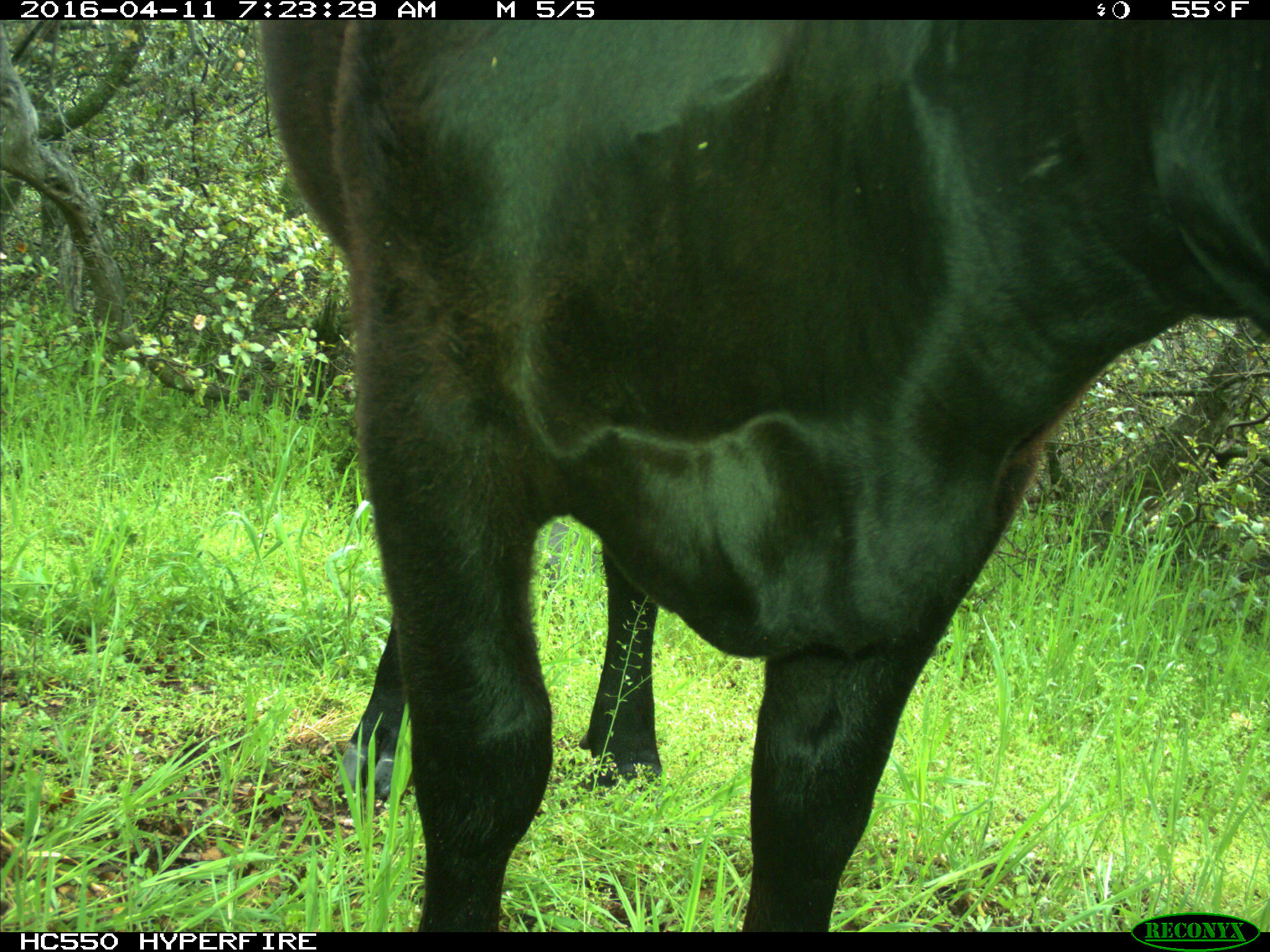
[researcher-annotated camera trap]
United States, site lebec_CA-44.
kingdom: Animalia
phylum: Chordata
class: Mammalia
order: Artiodactyla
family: Bovidae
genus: Bos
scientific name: Bos taurus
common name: domestic cow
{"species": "Bos taurus (domestic cow)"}